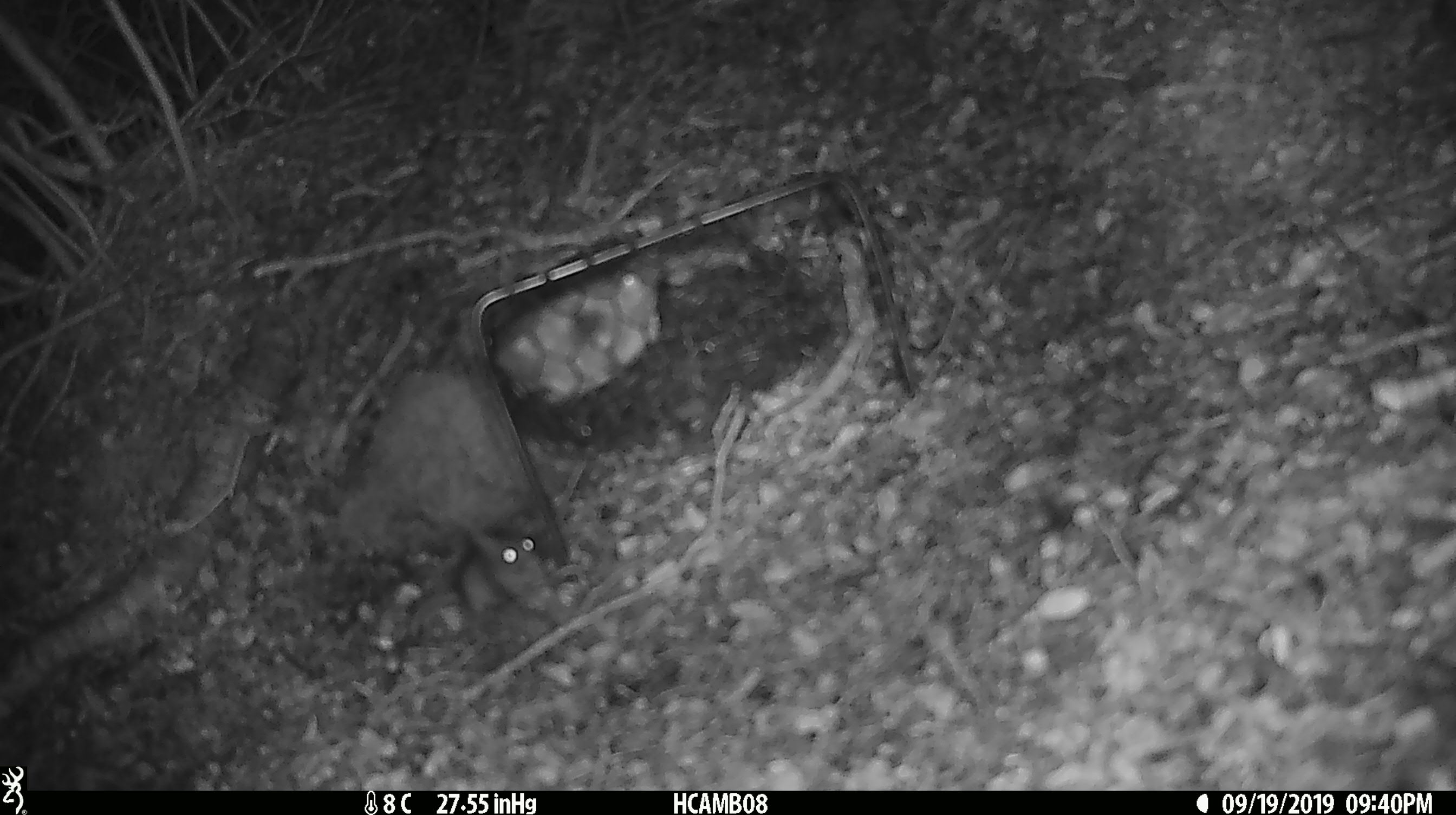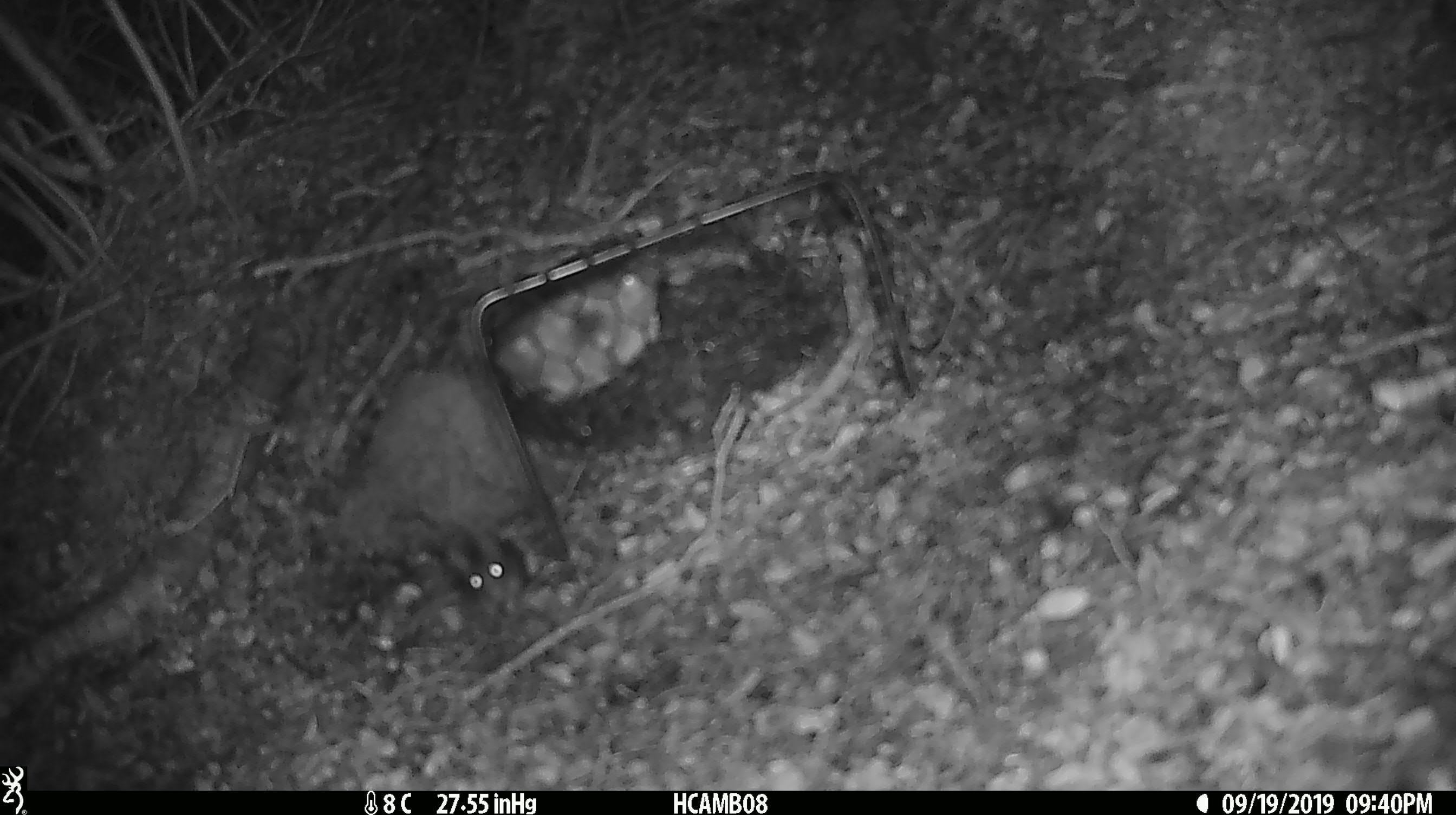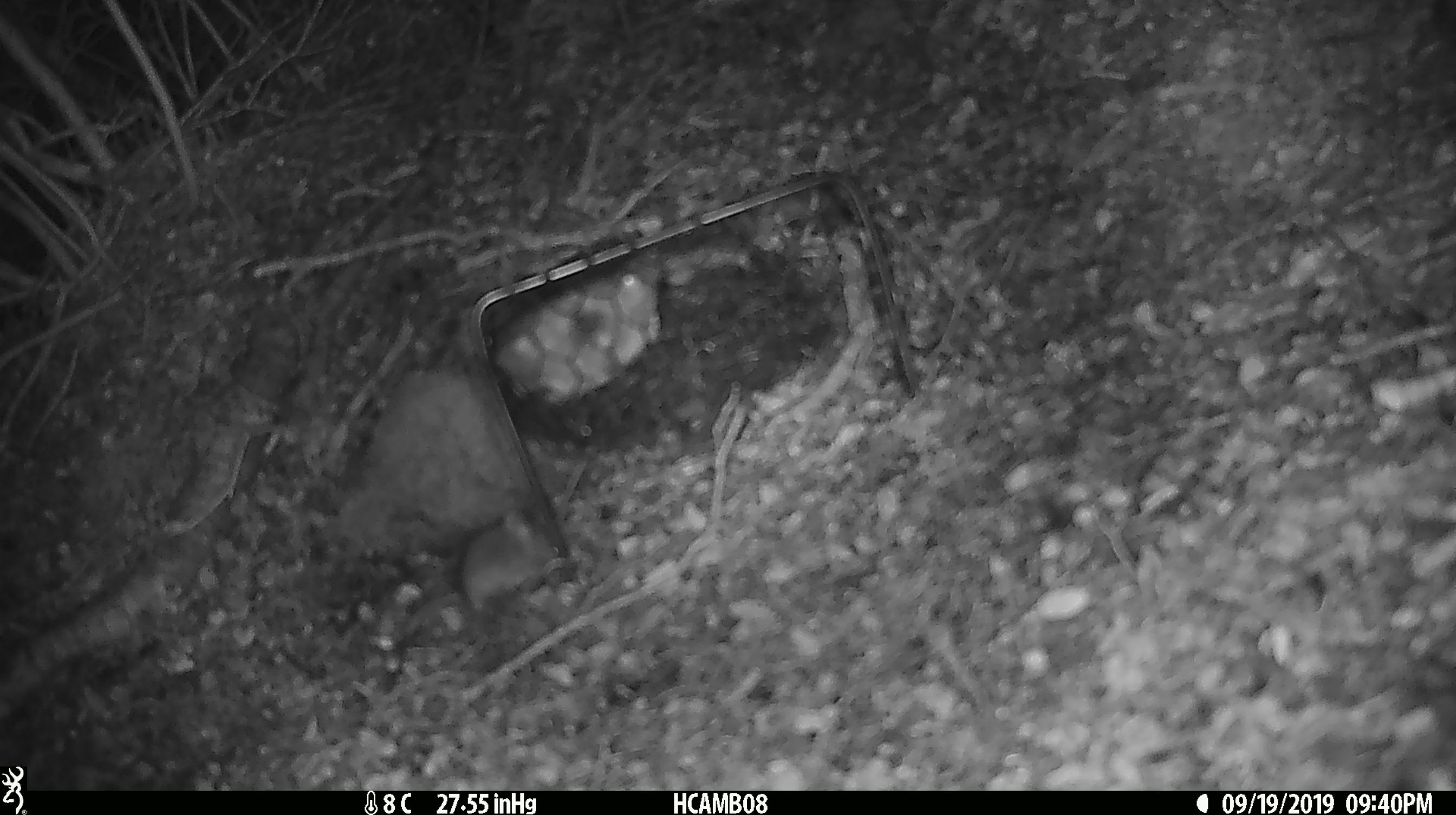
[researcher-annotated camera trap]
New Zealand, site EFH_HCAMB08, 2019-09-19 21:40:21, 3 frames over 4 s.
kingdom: Animalia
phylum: Chordata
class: Mammalia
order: Rodentia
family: Muridae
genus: Mus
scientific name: Mus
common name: mouse